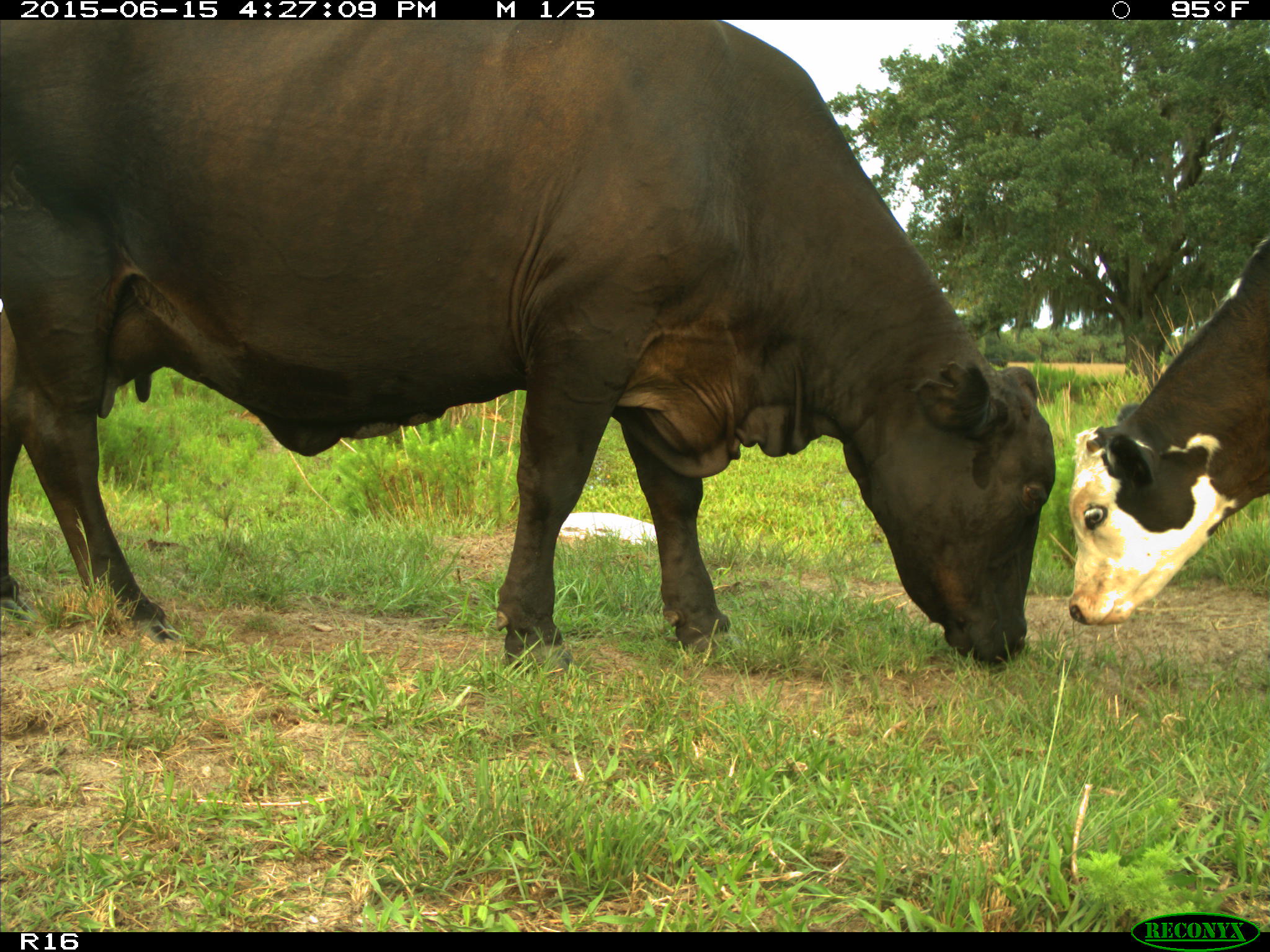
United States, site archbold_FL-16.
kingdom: Animalia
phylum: Chordata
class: Mammalia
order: Artiodactyla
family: Bovidae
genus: Bos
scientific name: Bos taurus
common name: domestic cow